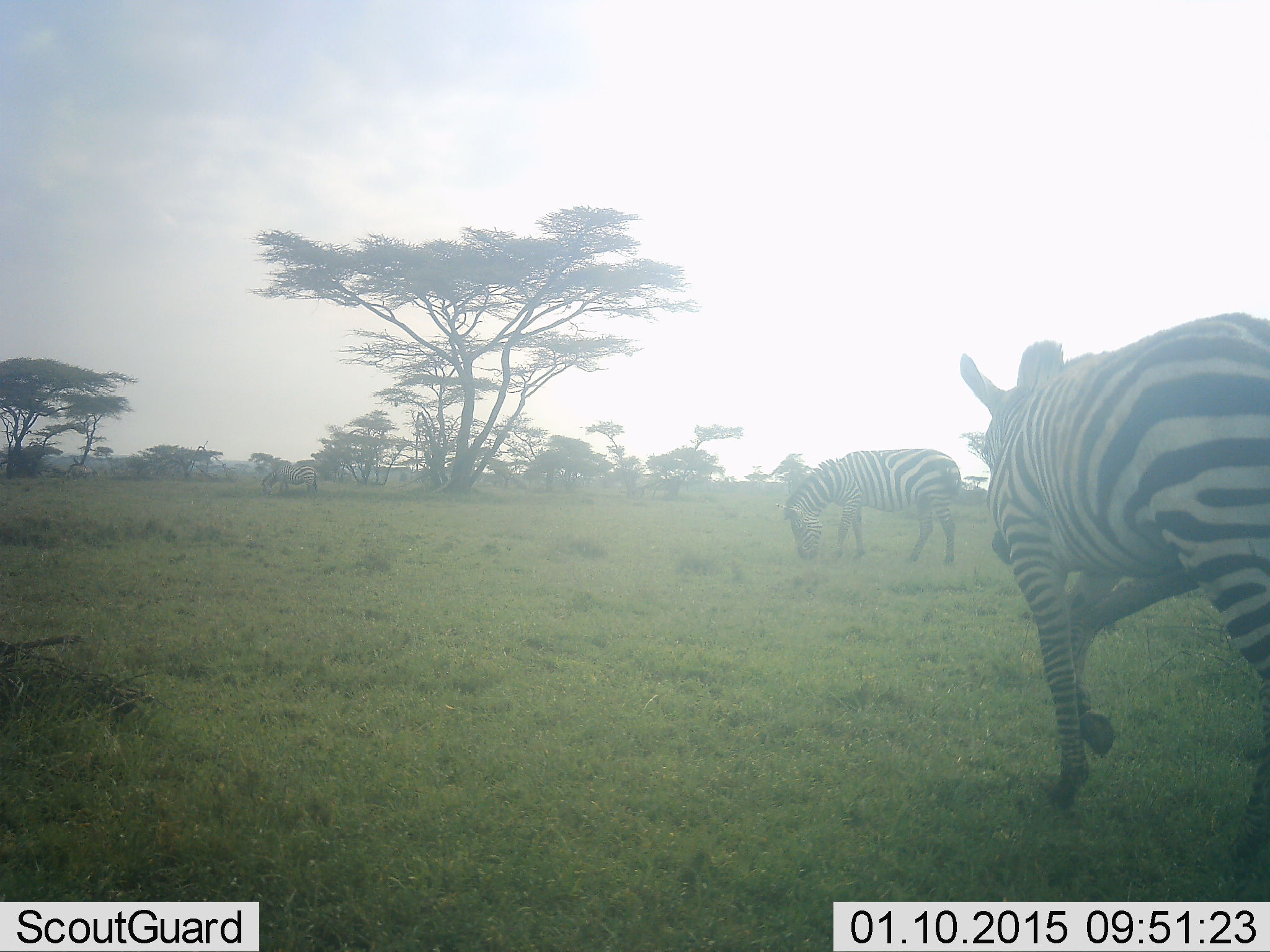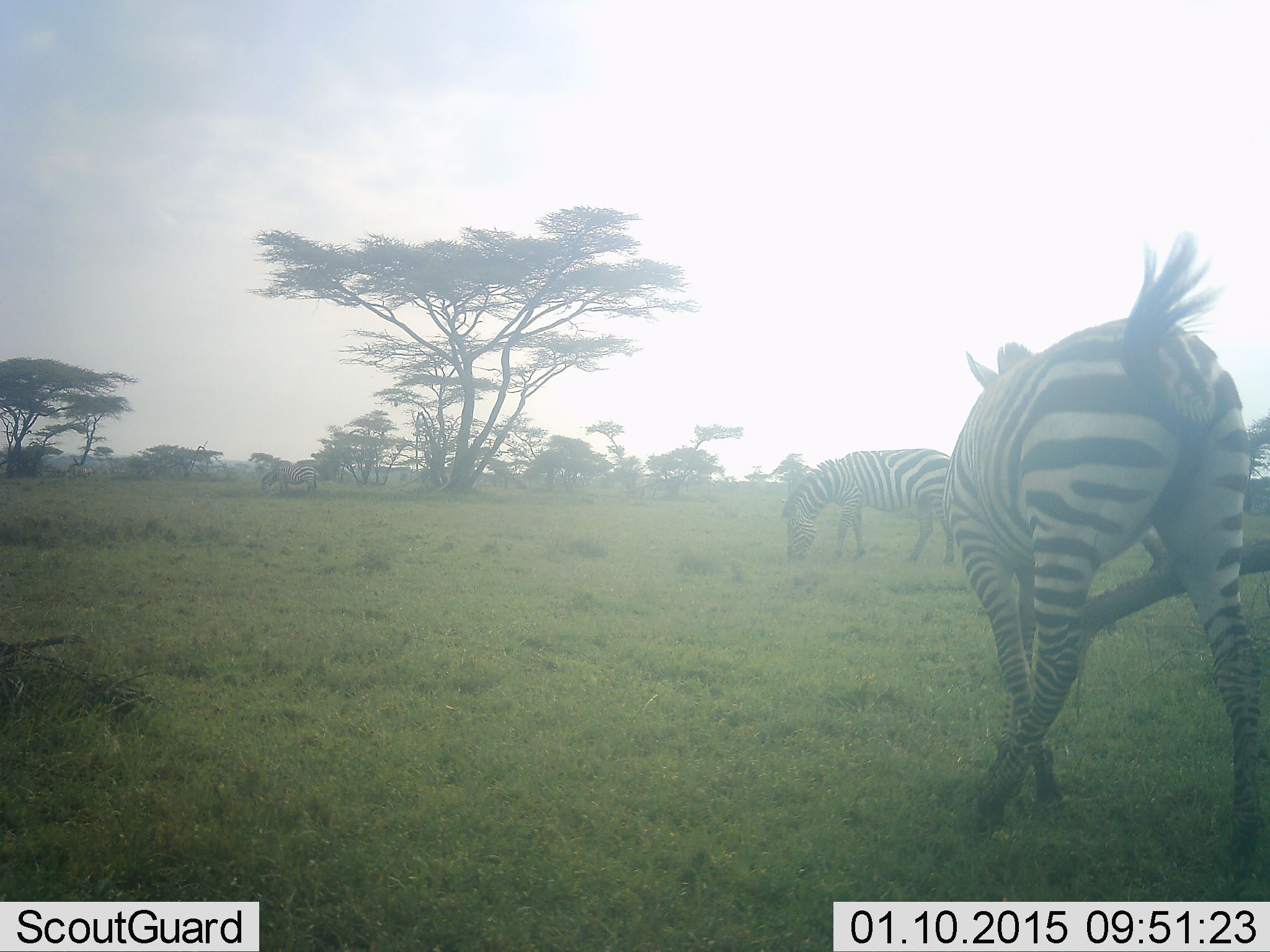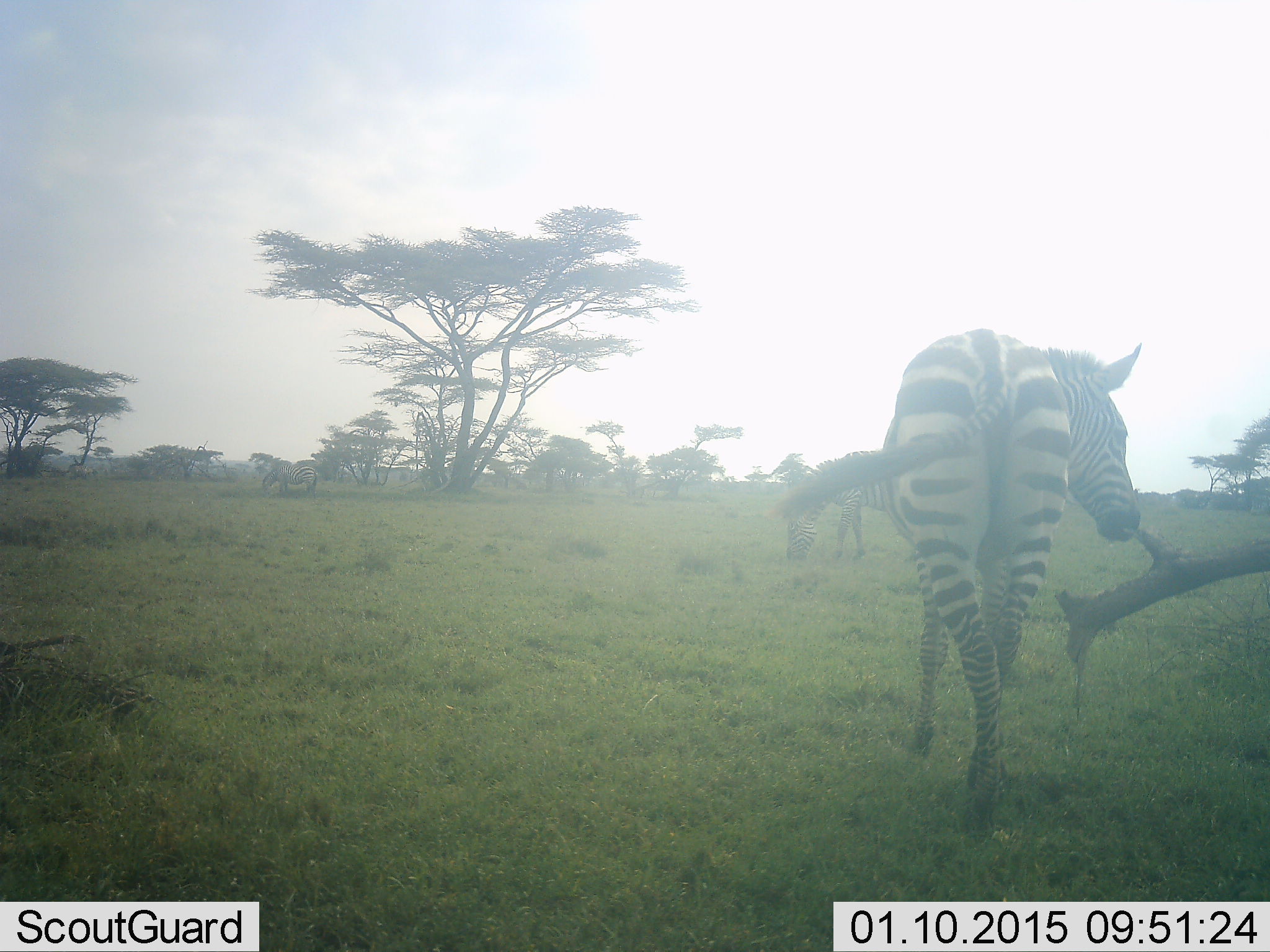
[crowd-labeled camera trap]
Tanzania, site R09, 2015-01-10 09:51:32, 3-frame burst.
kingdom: Animalia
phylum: Chordata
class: Mammalia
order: Perissodactyla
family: Equidae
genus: Equus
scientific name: Equus quagga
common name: plains zebra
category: zebra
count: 2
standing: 30%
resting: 0%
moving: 50%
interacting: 0%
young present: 10%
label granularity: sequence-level